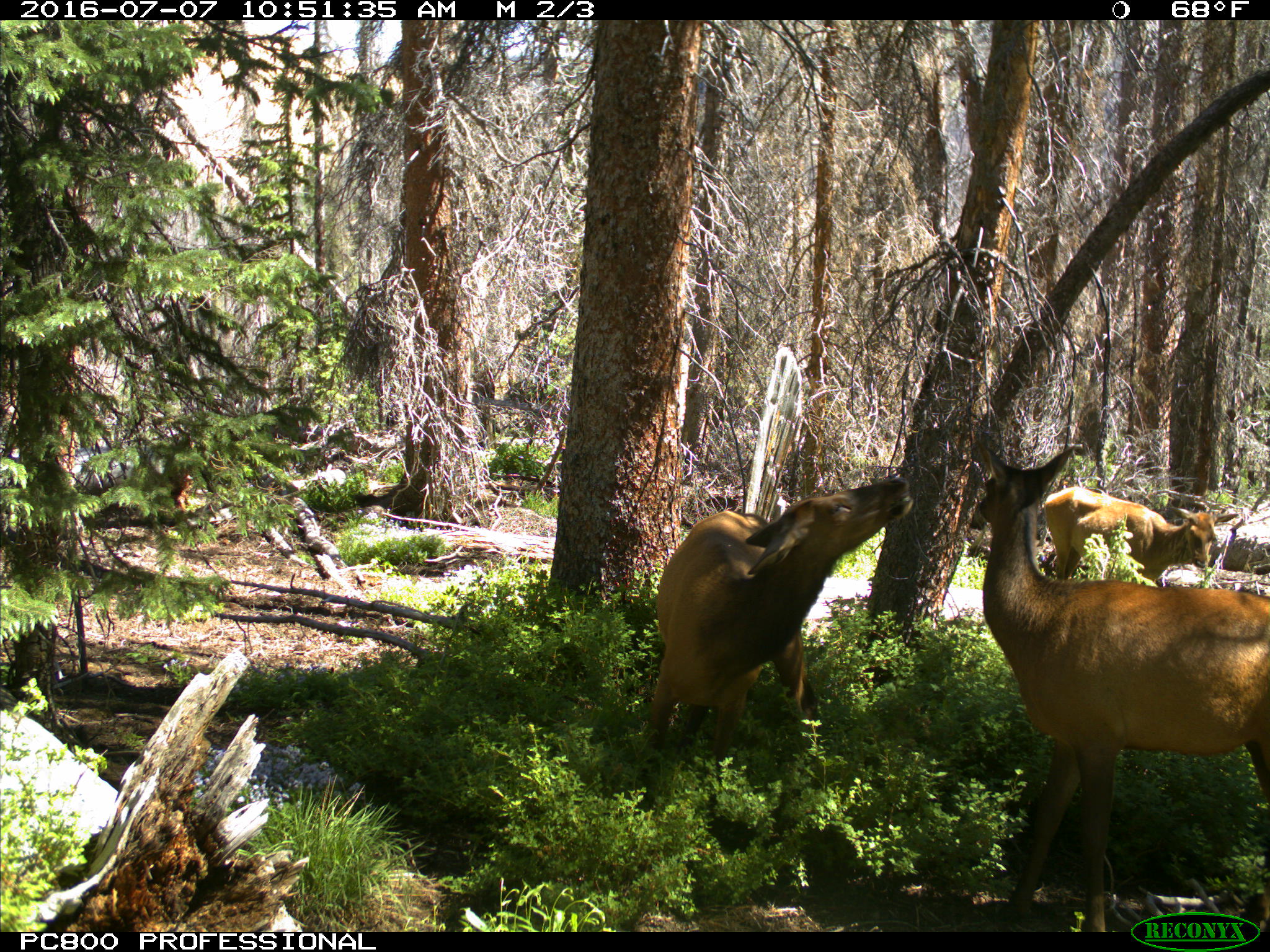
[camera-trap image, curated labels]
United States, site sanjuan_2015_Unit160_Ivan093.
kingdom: Animalia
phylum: Chordata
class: Mammalia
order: Artiodactyla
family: Cervidae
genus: Cervus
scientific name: Cervus elaphus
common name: red deer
Cervus elaphus (red deer).